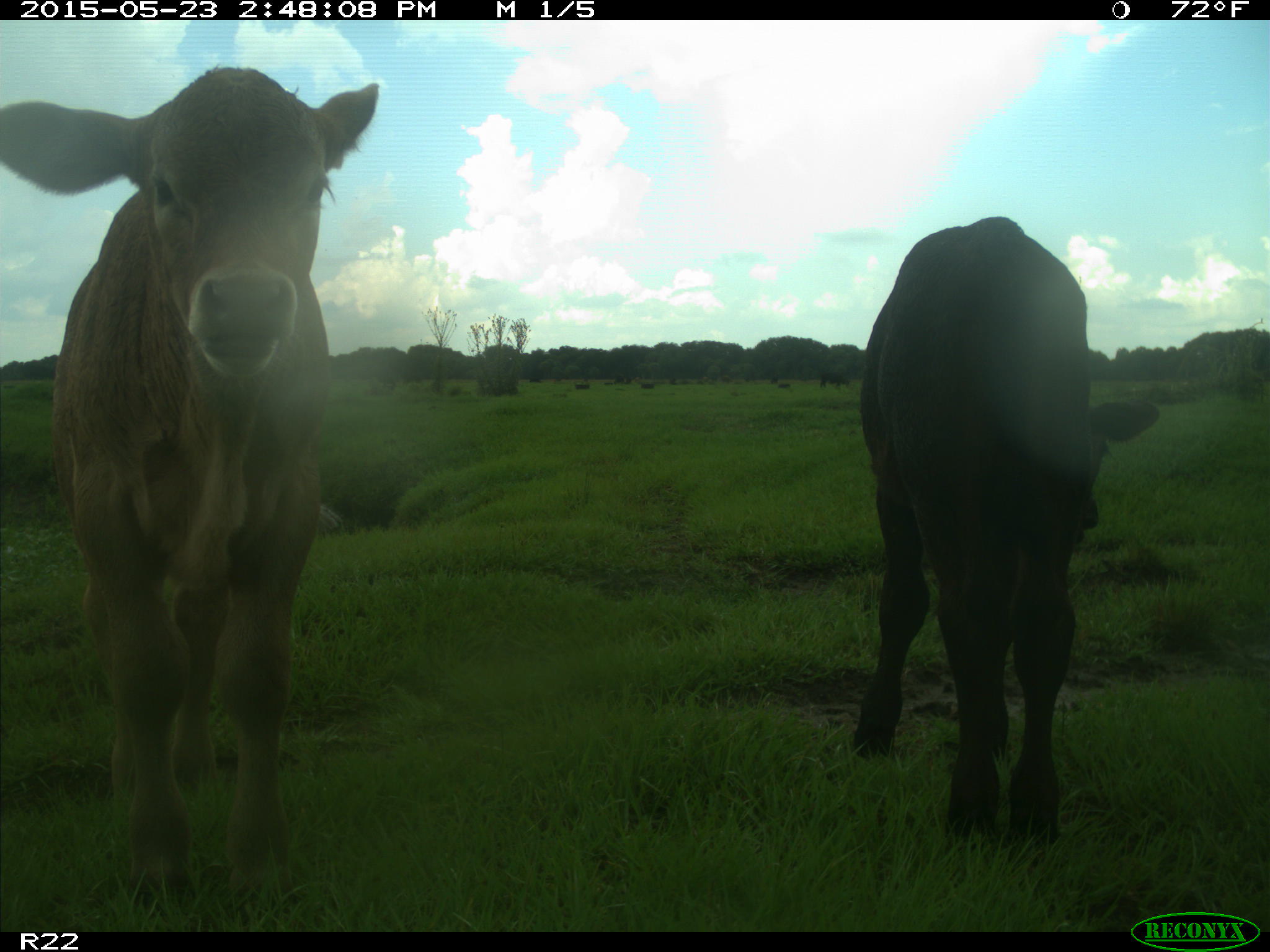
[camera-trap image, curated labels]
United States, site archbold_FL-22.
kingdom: Animalia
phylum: Chordata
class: Mammalia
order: Artiodactyla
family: Bovidae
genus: Bos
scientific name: Bos taurus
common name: domestic cow